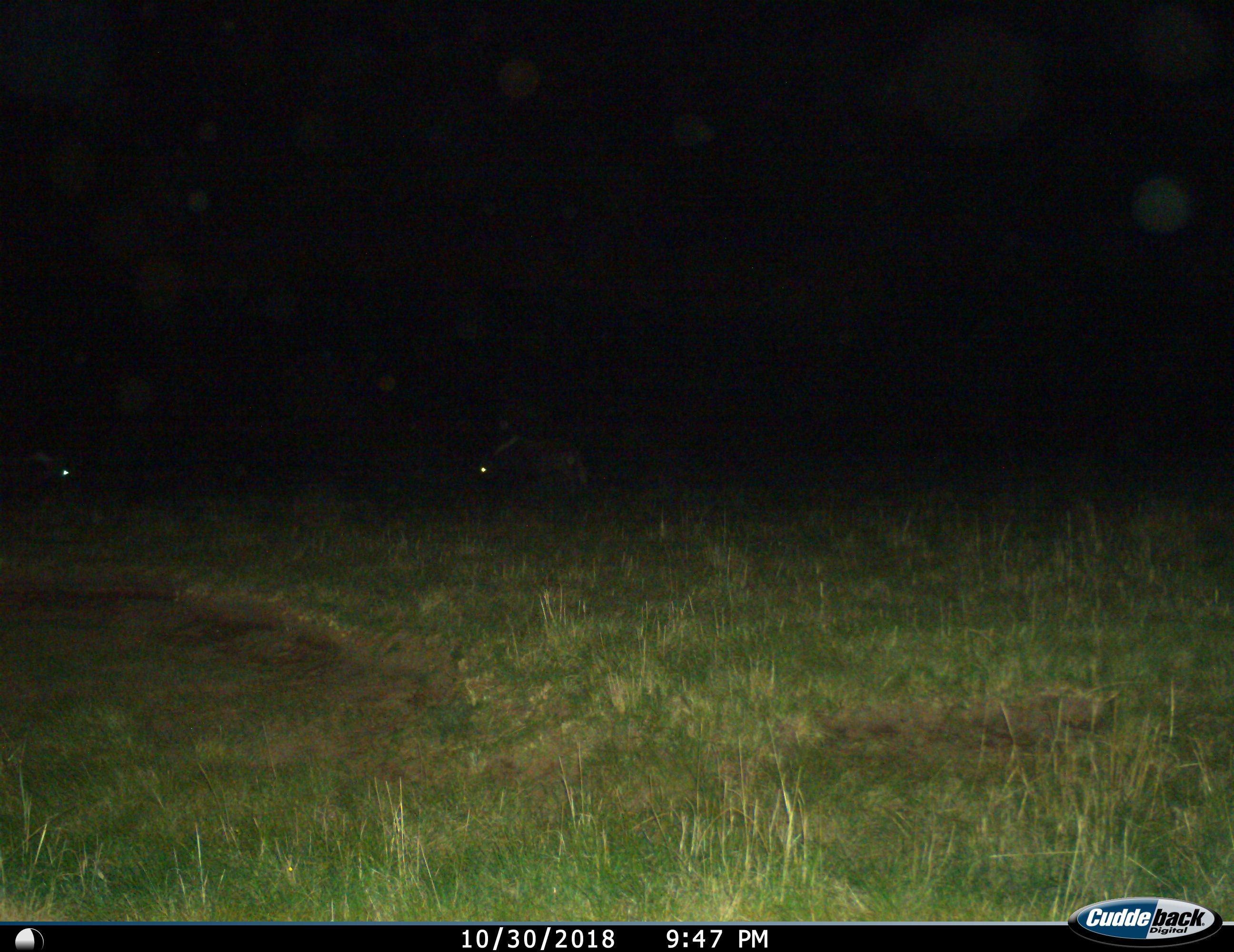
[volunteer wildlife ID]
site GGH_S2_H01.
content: unidentified animal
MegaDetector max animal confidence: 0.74